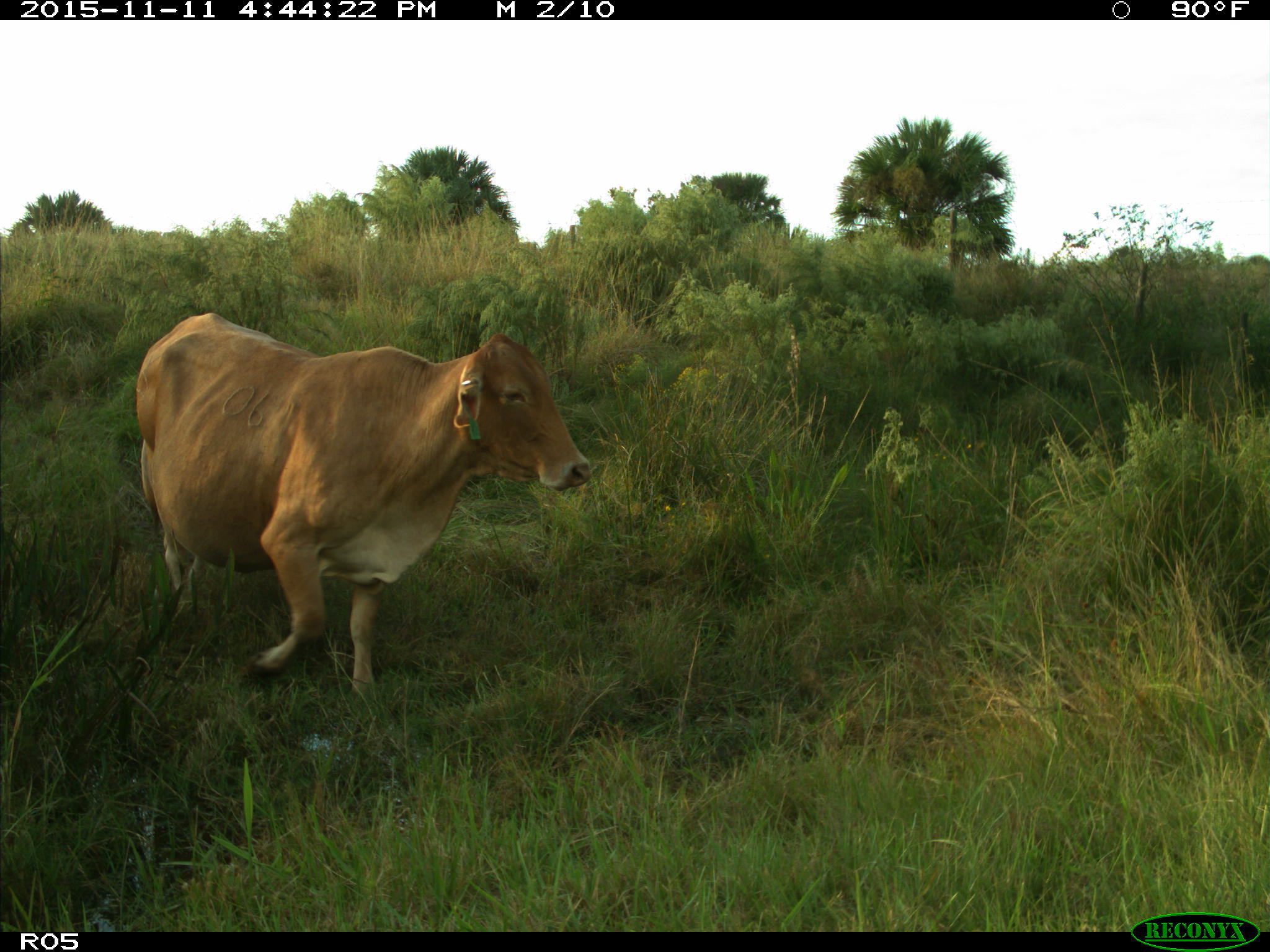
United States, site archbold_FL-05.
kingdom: Animalia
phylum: Chordata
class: Mammalia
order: Artiodactyla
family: Bovidae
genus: Bos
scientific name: Bos taurus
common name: domestic cow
Bos taurus (domestic cow).